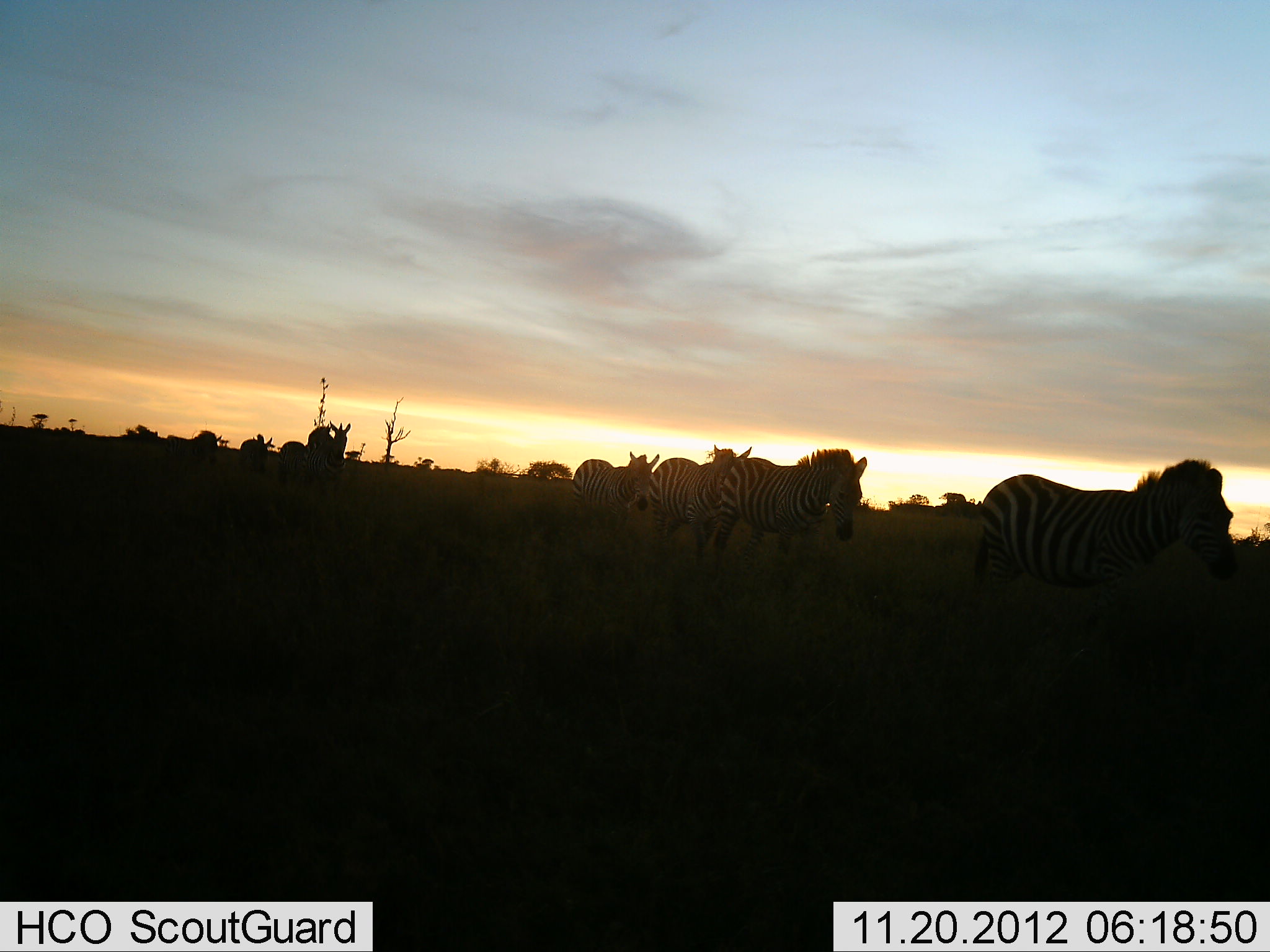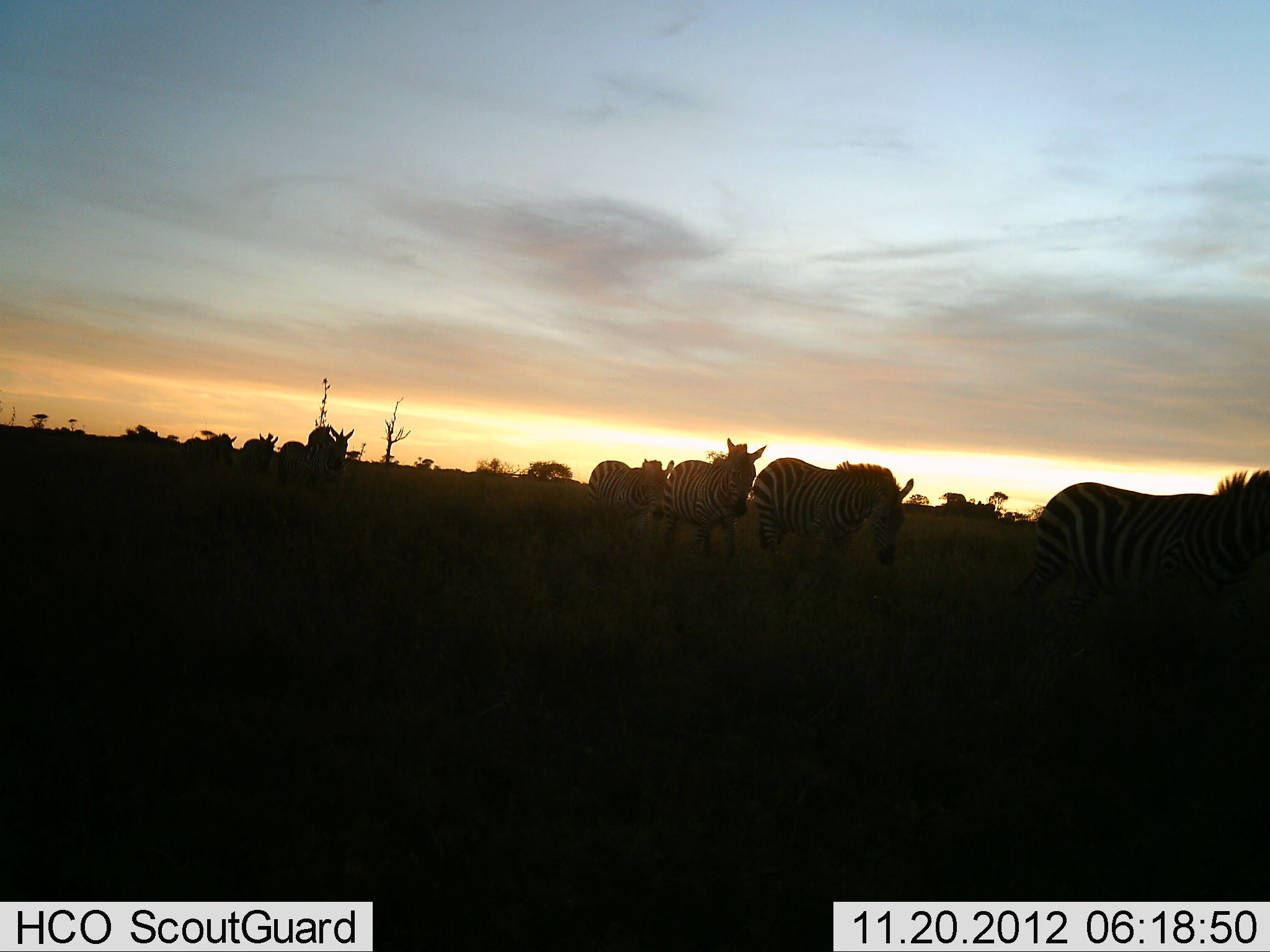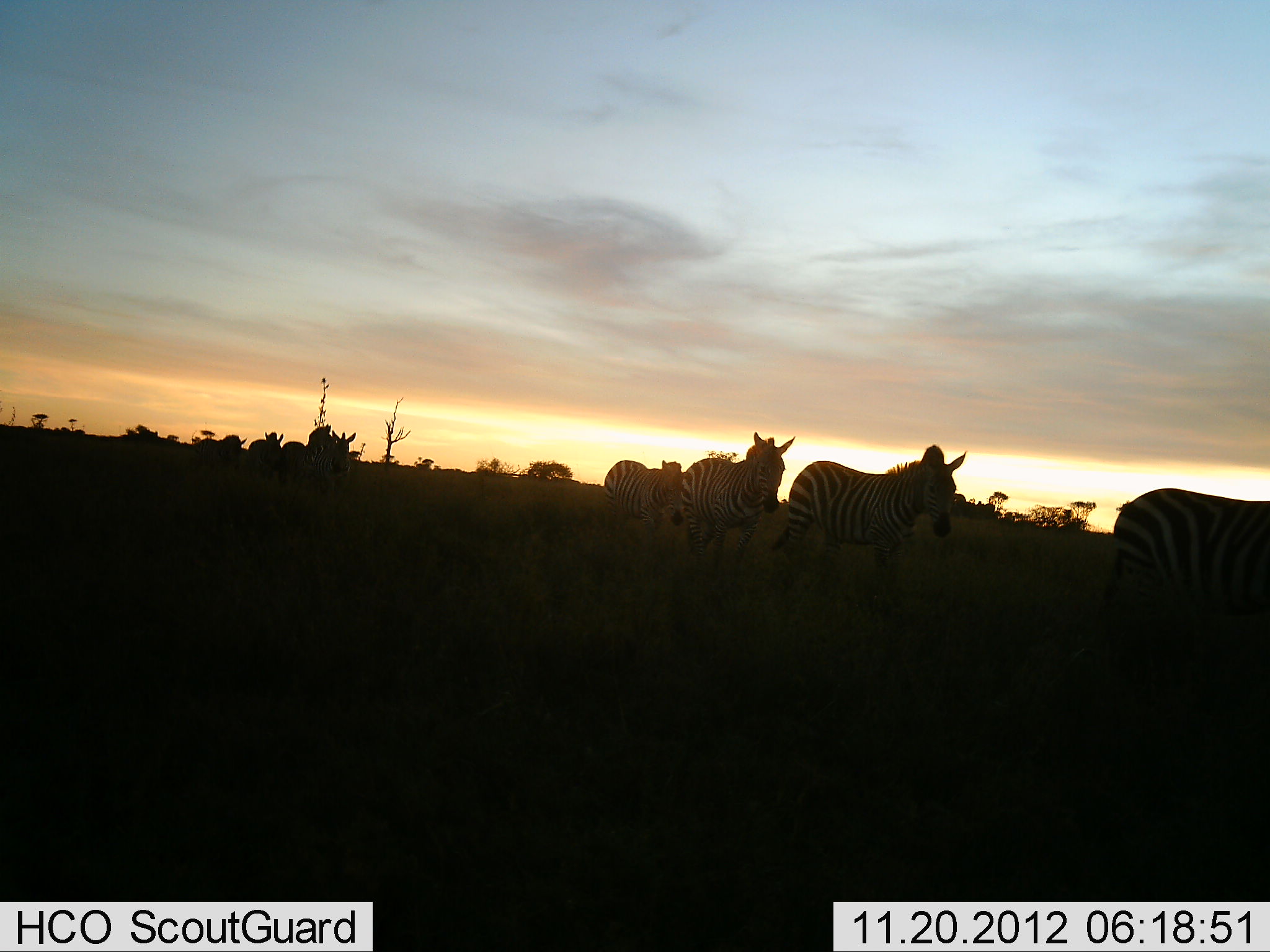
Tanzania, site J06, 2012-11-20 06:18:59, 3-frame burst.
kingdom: Animalia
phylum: Chordata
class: Mammalia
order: Perissodactyla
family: Equidae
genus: Equus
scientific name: Equus quagga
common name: plains zebra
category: zebra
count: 8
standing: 0%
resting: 0%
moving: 100%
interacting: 0%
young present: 0%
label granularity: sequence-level